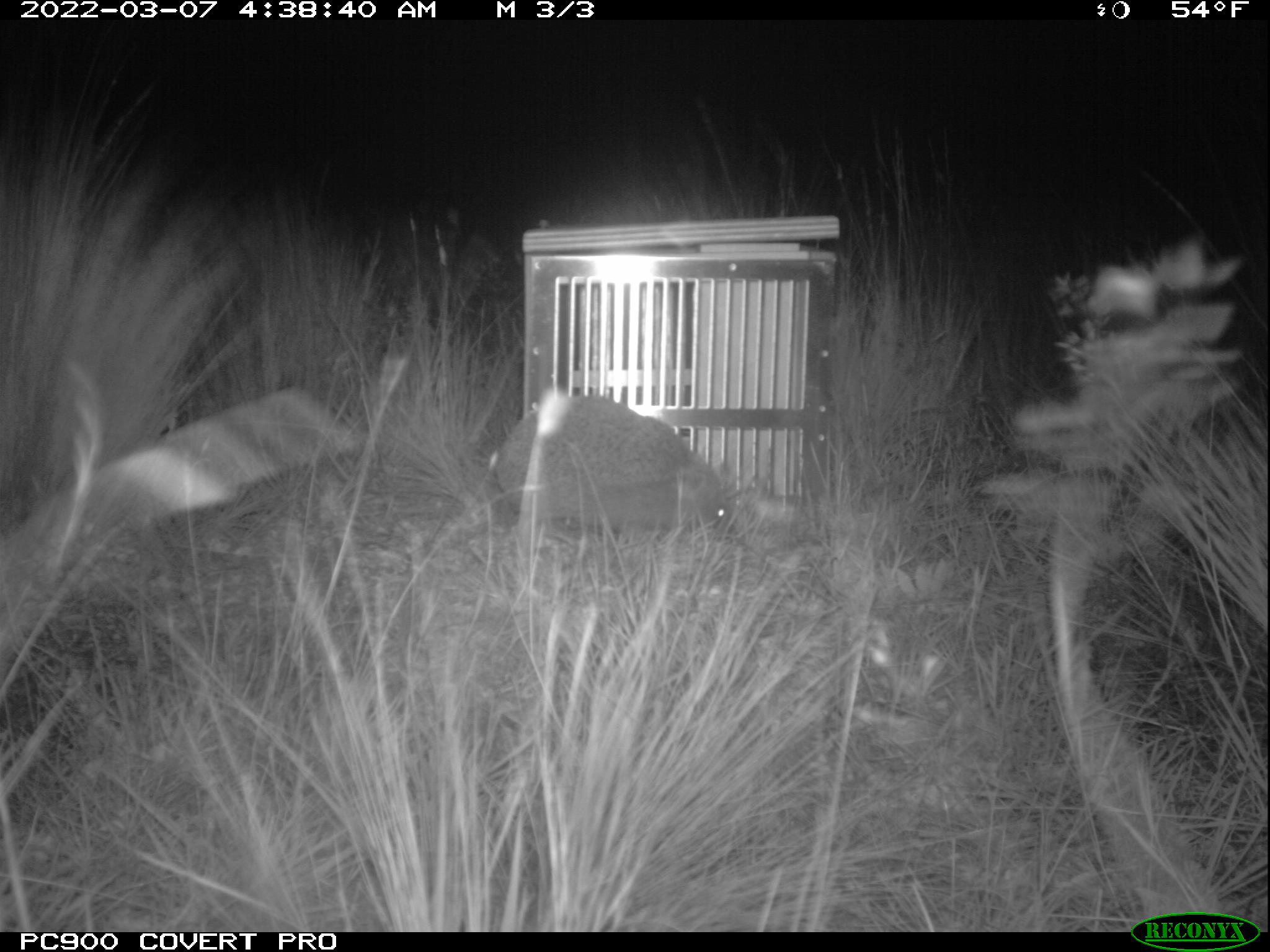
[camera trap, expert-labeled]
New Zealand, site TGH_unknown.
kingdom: Animalia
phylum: Chordata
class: Mammalia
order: Eulipotyphla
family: Erinaceidae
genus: Erinaceus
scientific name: Erinaceus europaeus europaeus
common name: european hedgehog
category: hedgehog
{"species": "hedgehog (european hedgehog) (Erinaceus europaeus europaeus)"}